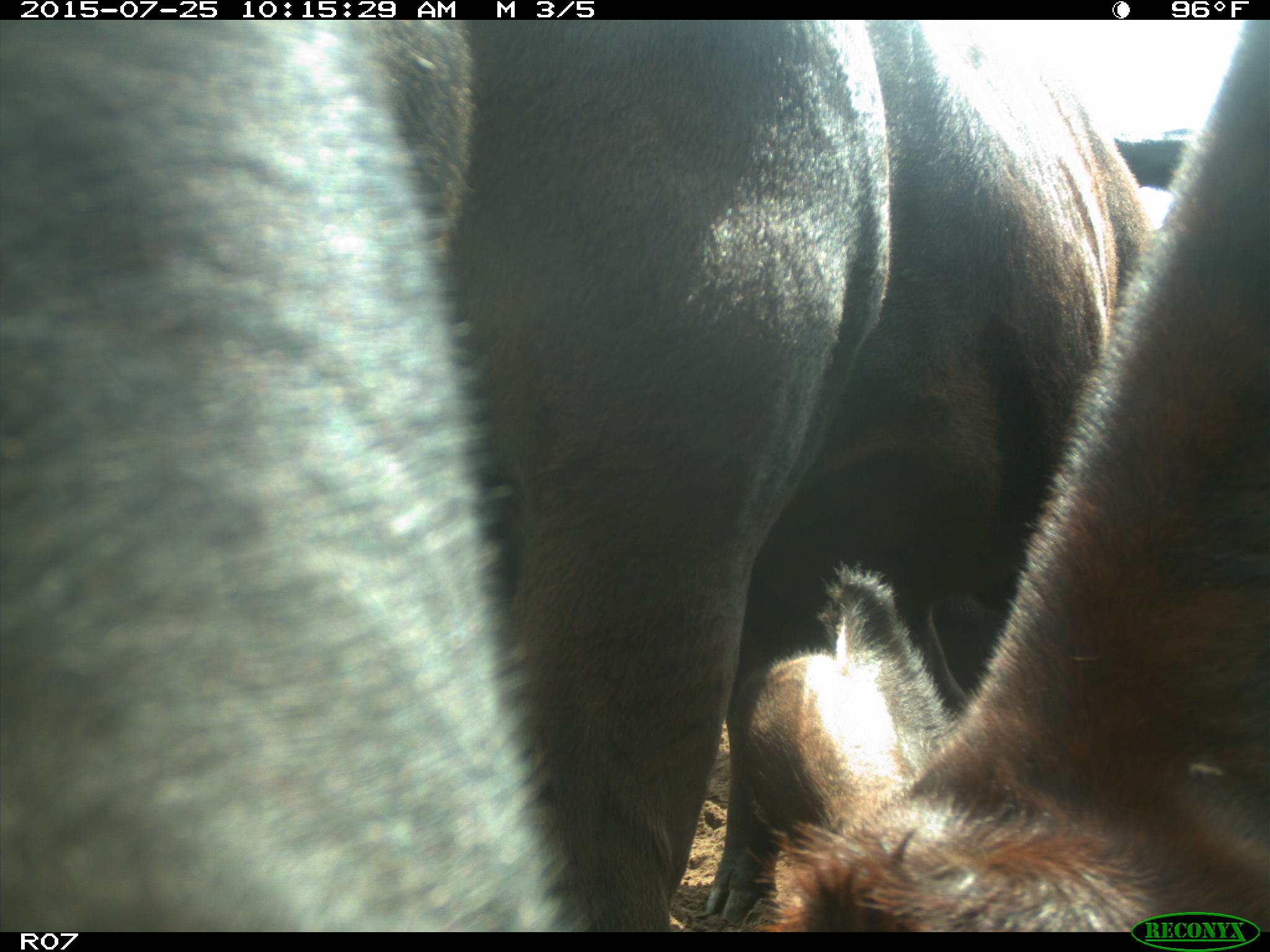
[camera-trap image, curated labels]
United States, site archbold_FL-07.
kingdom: Animalia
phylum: Chordata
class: Mammalia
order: Artiodactyla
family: Bovidae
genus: Bos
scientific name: Bos taurus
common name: domestic cow